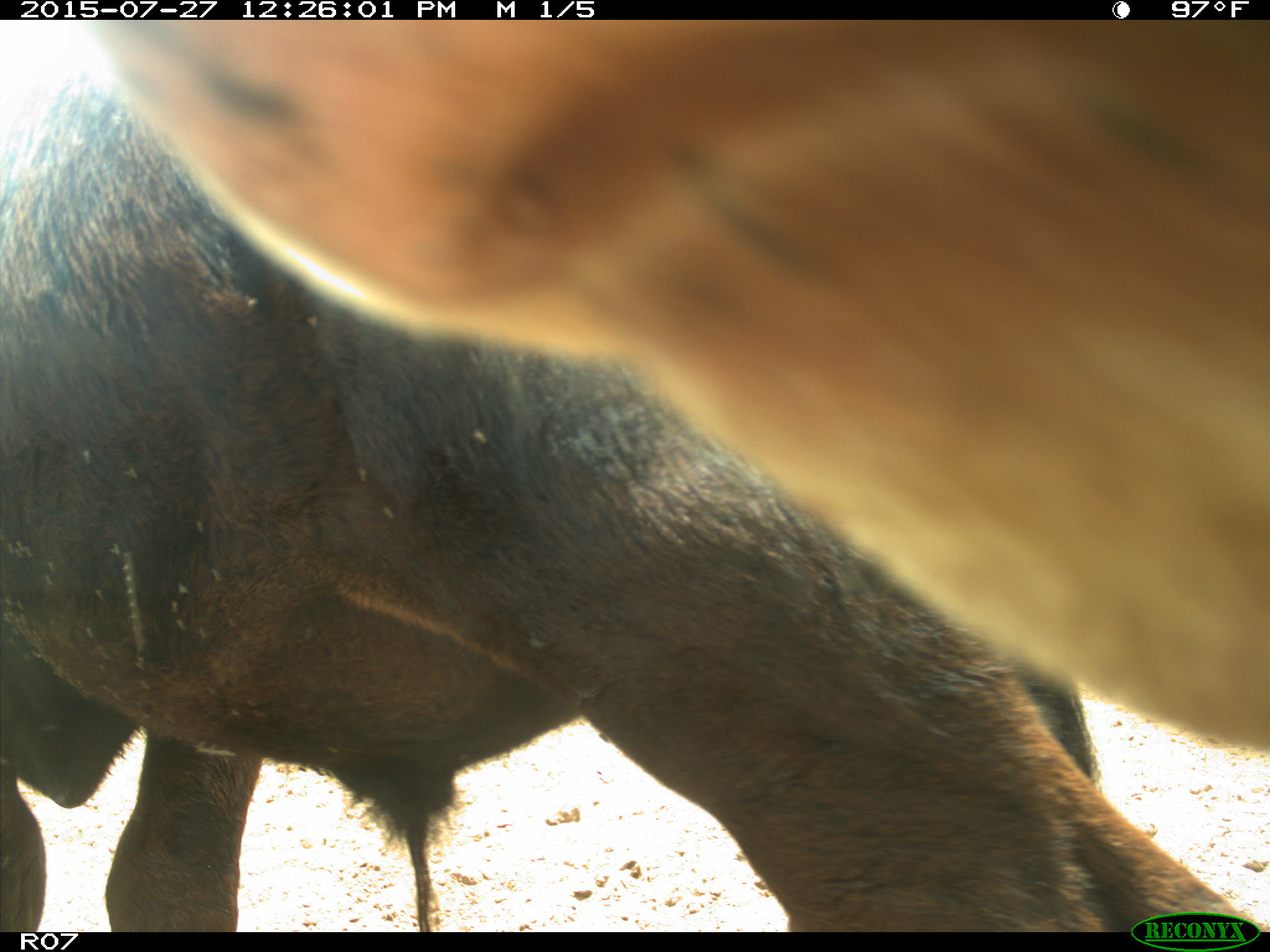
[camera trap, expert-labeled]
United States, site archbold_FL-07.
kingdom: Animalia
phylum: Chordata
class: Mammalia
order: Artiodactyla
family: Bovidae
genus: Bos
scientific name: Bos taurus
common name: domestic cow